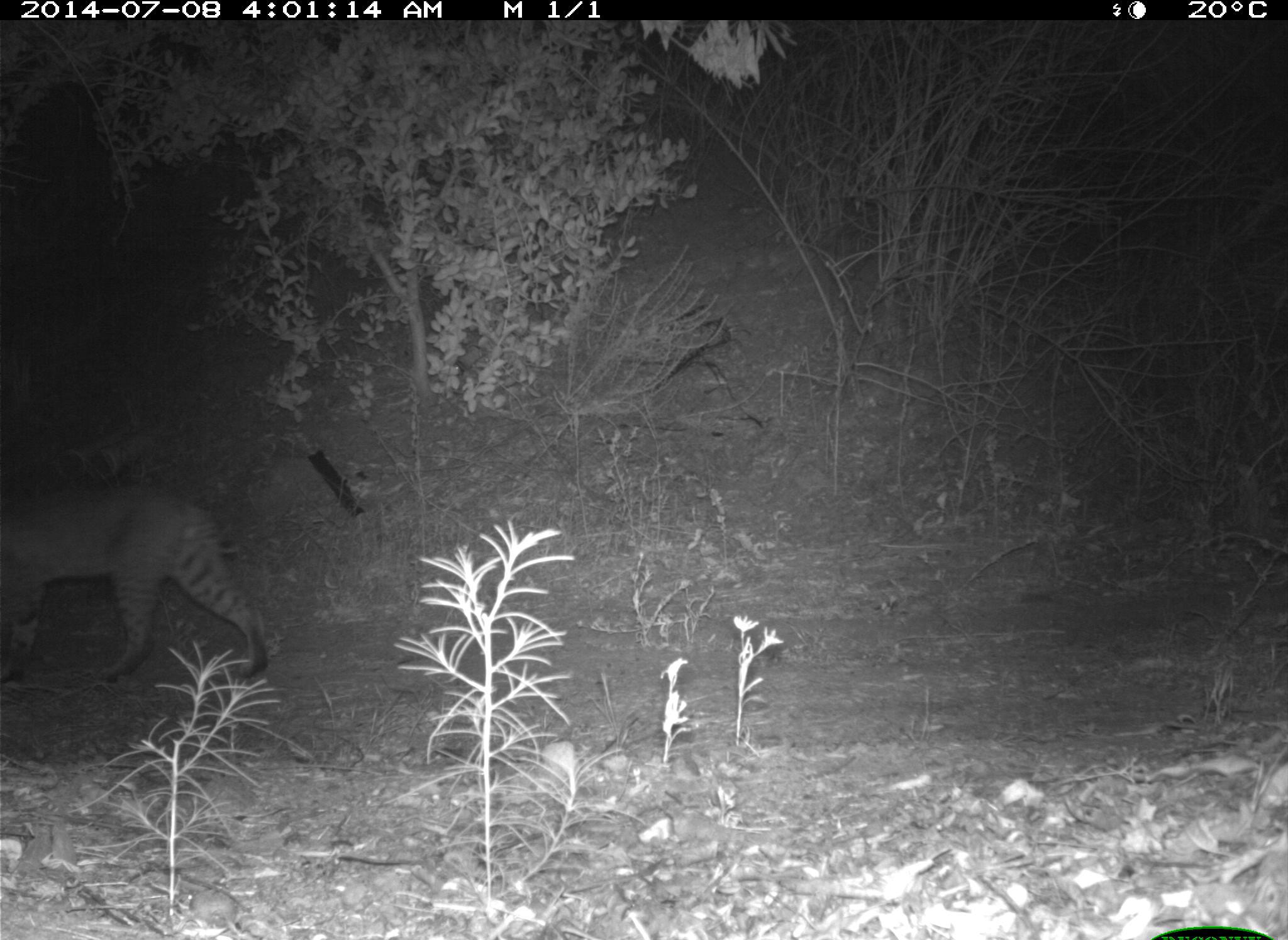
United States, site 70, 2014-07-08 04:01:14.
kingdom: Animalia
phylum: Chordata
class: Mammalia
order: Carnivora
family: Felidae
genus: Lynx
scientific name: Lynx rufus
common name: bobcat